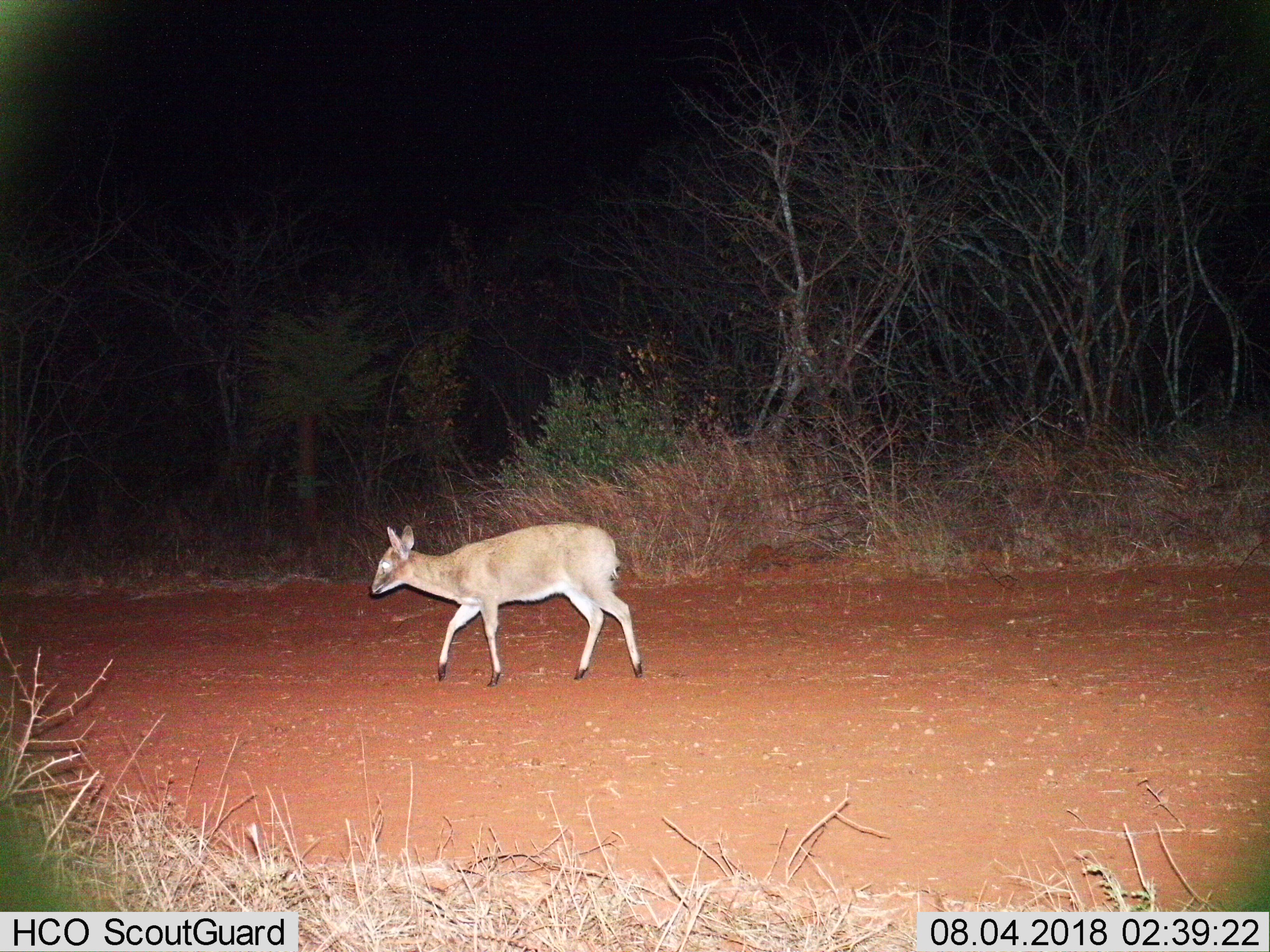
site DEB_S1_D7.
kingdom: Animalia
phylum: Chordata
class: Mammalia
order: Artiodactyla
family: Bovidae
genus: Sylvicapra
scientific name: Sylvicapra grimmia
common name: common duiker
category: duikercommongrey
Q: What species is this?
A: Duikercommongrey (common duiker) (Sylvicapra grimmia).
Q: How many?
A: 1.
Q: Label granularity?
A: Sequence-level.